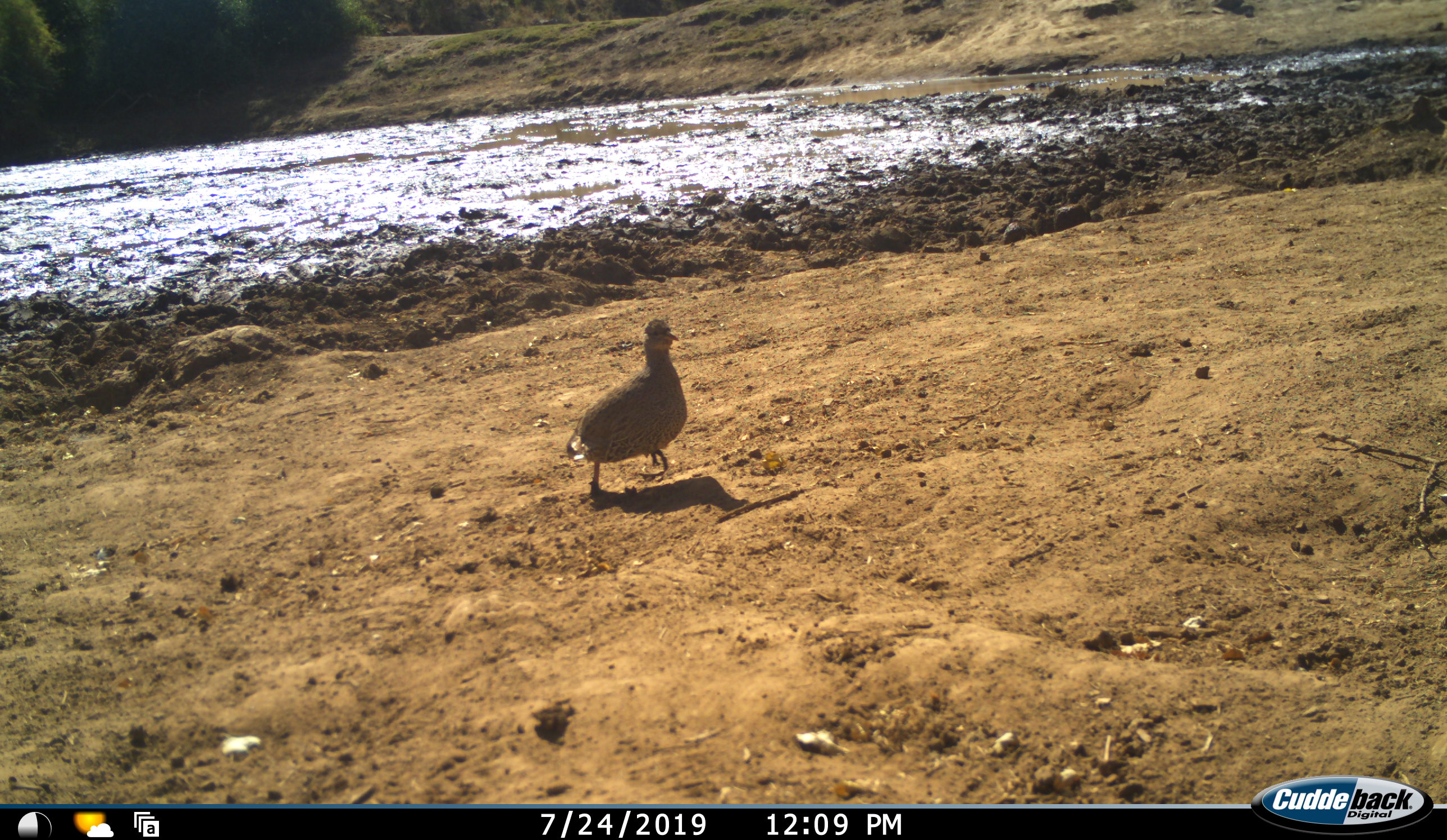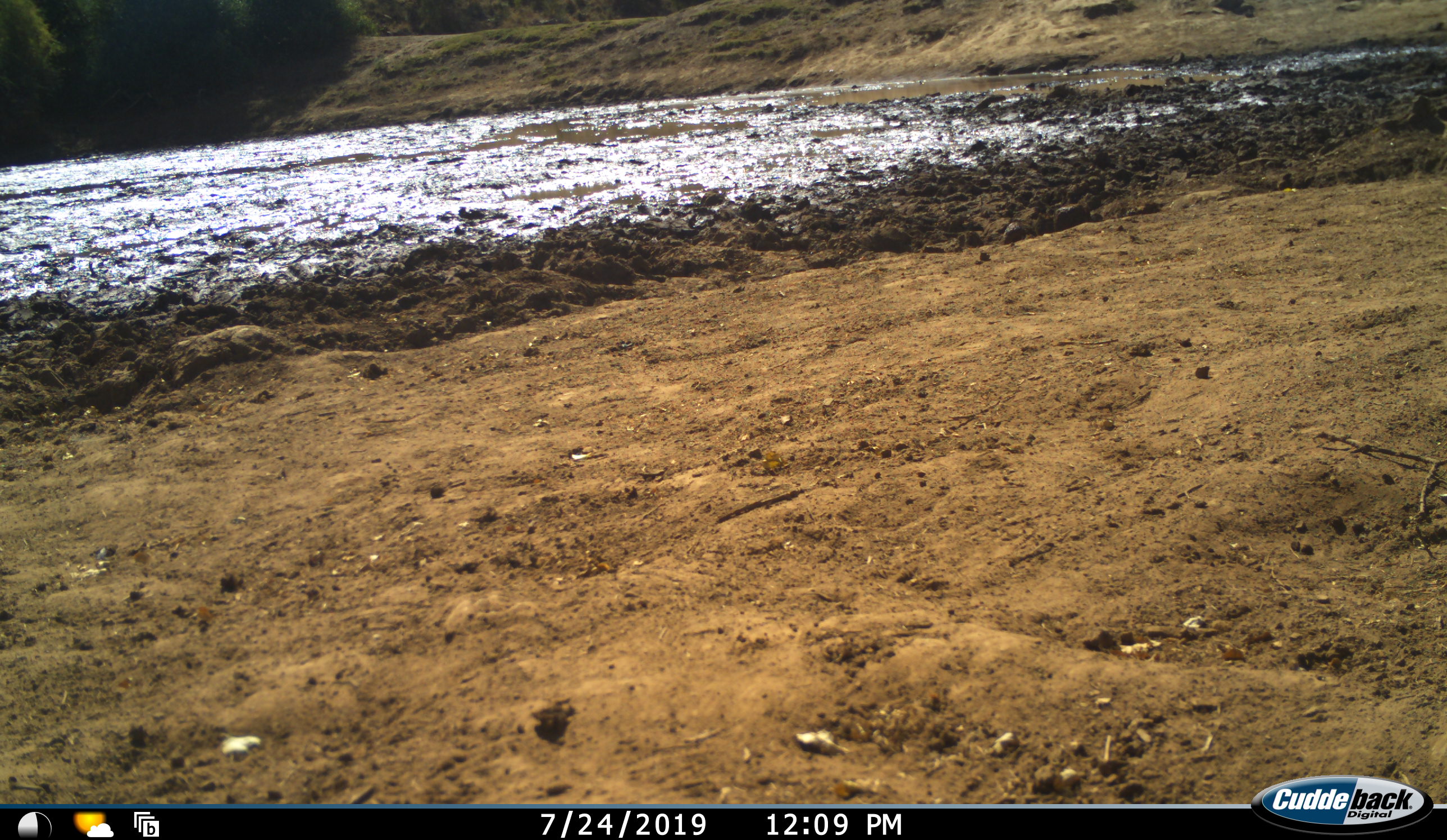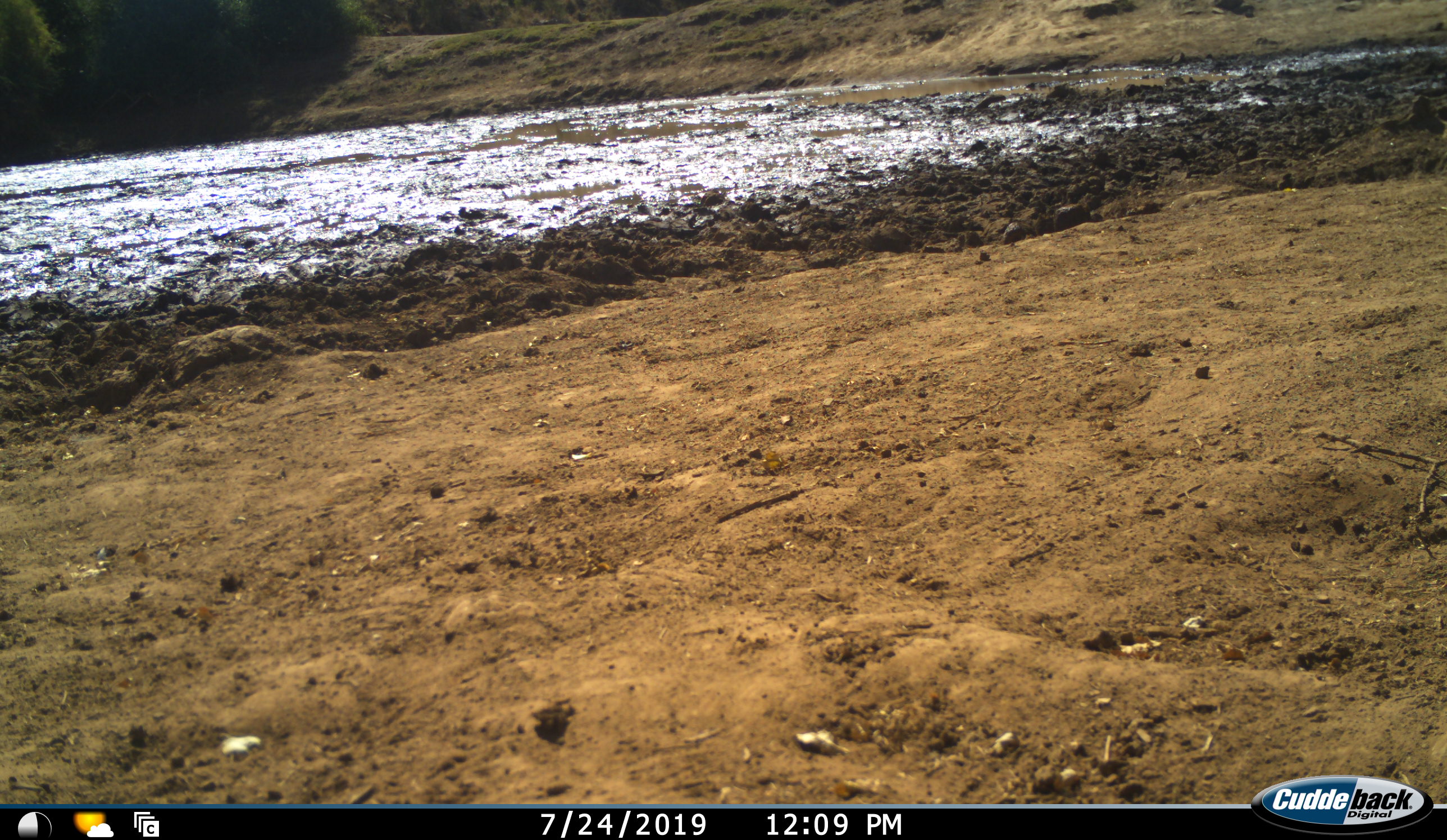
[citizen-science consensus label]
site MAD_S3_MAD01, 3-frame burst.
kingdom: Animalia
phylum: Chordata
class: Aves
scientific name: Aves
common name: bird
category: birdother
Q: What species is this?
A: Birdother (bird) (Aves).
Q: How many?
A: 1.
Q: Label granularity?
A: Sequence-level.